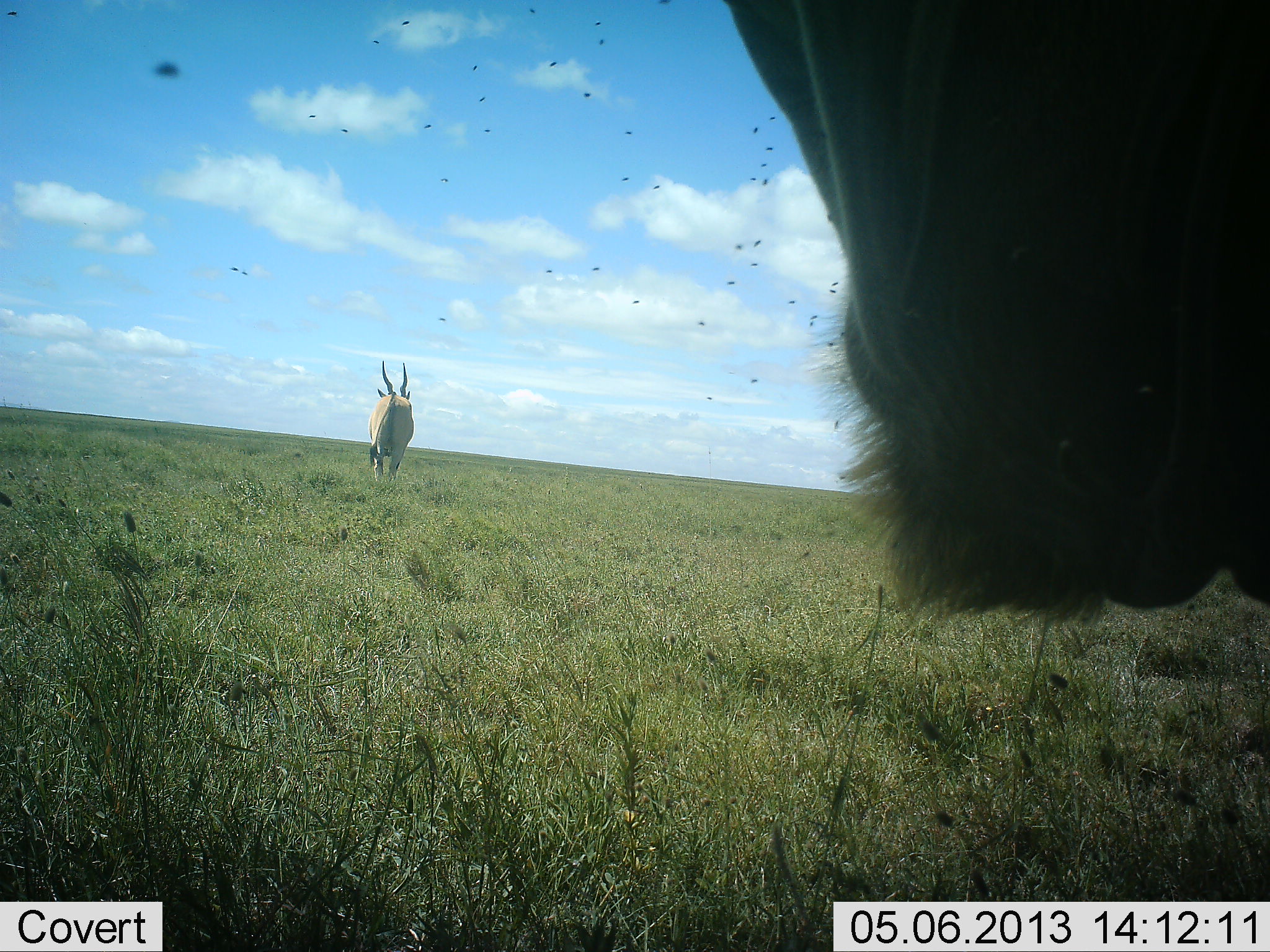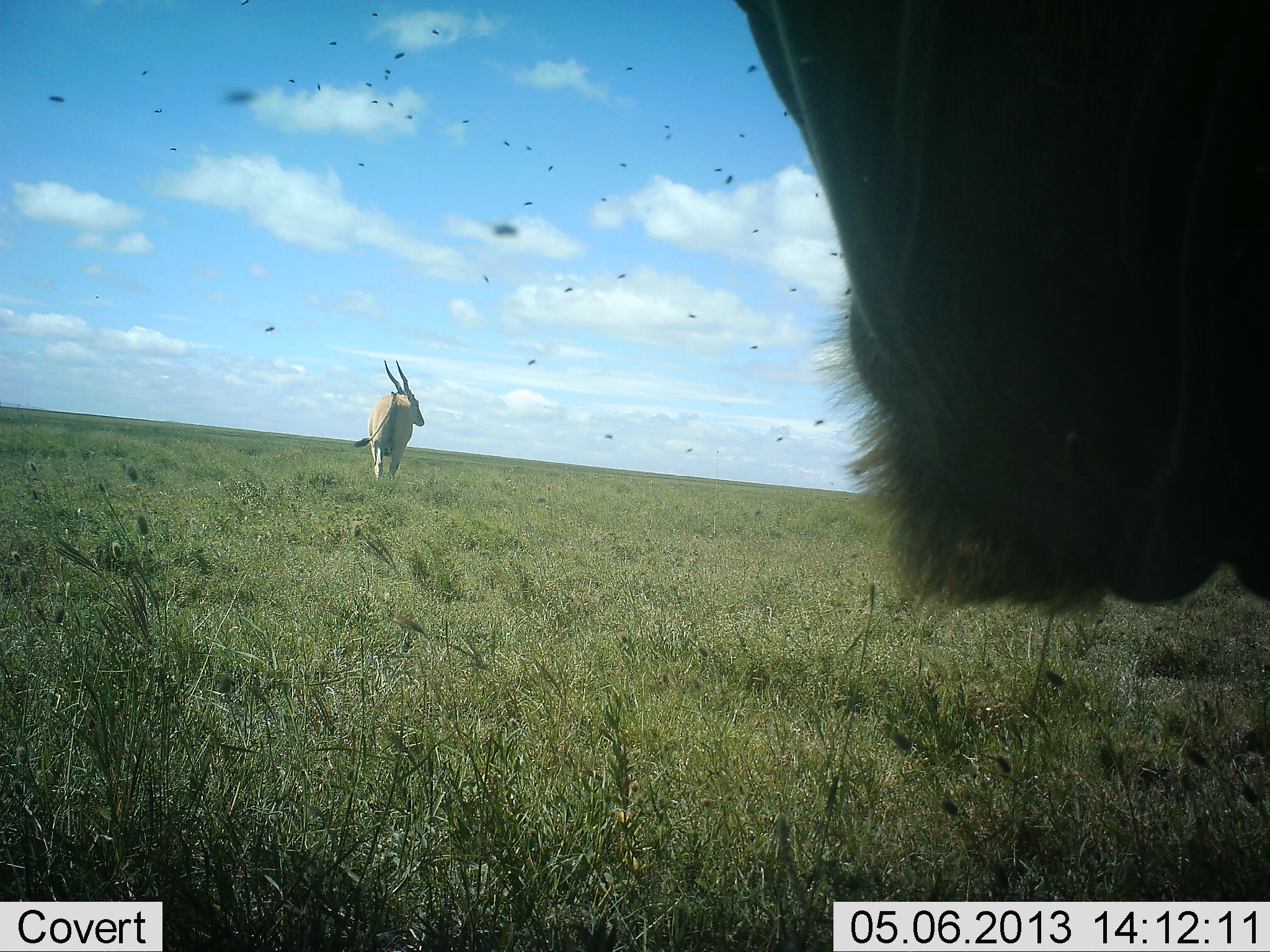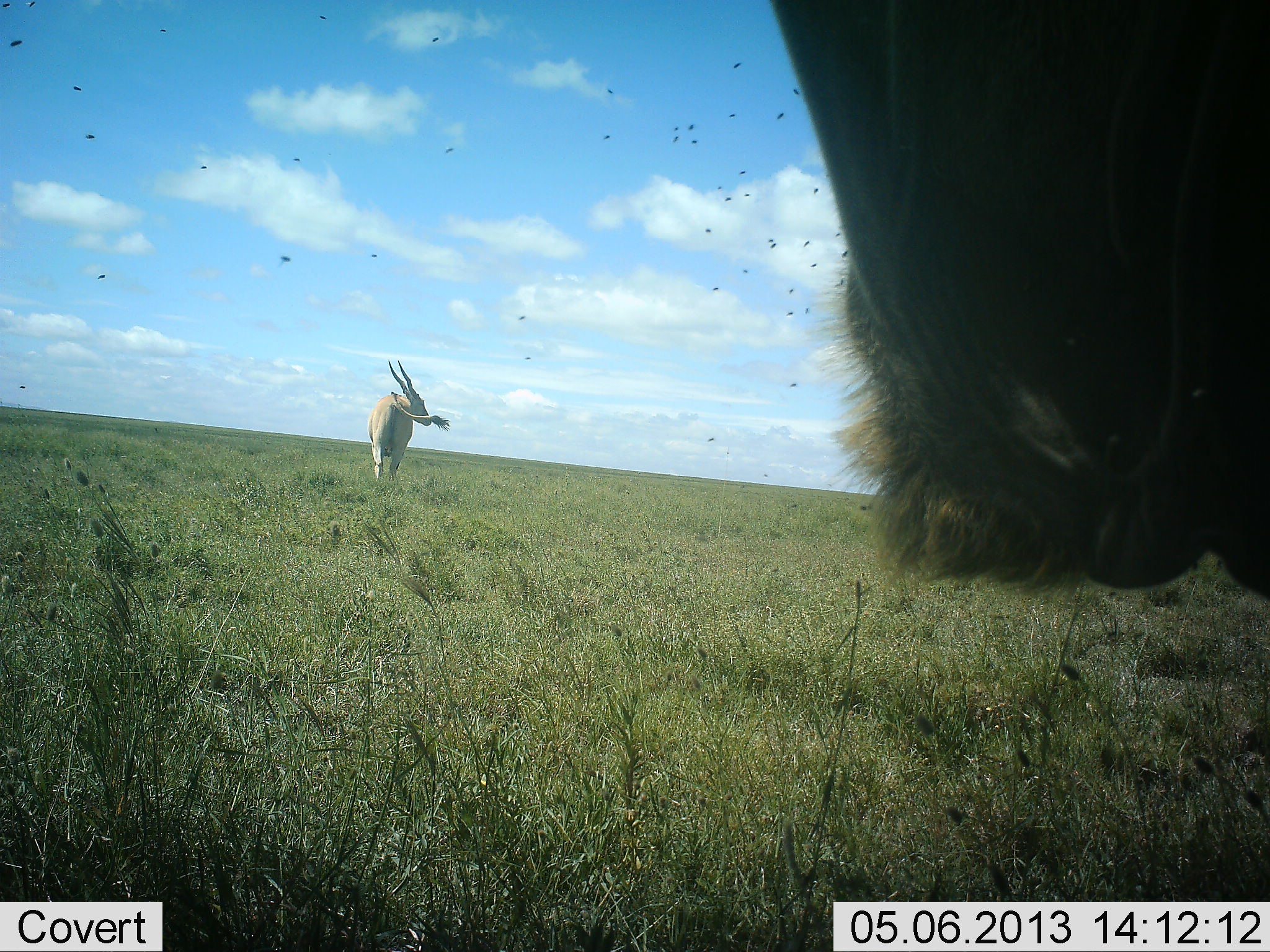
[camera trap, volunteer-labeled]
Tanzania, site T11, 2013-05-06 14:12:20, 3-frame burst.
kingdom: Animalia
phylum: Chordata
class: Mammalia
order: Artiodactyla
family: Bovidae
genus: Tragelaphus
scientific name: Tragelaphus oryx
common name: eland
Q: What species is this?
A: Eland (Tragelaphus oryx).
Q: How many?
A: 2.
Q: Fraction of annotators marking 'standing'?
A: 83%.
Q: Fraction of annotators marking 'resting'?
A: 0%.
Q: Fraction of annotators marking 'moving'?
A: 17%.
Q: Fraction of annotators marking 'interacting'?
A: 0%.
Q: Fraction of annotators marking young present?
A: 0%.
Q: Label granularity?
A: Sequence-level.